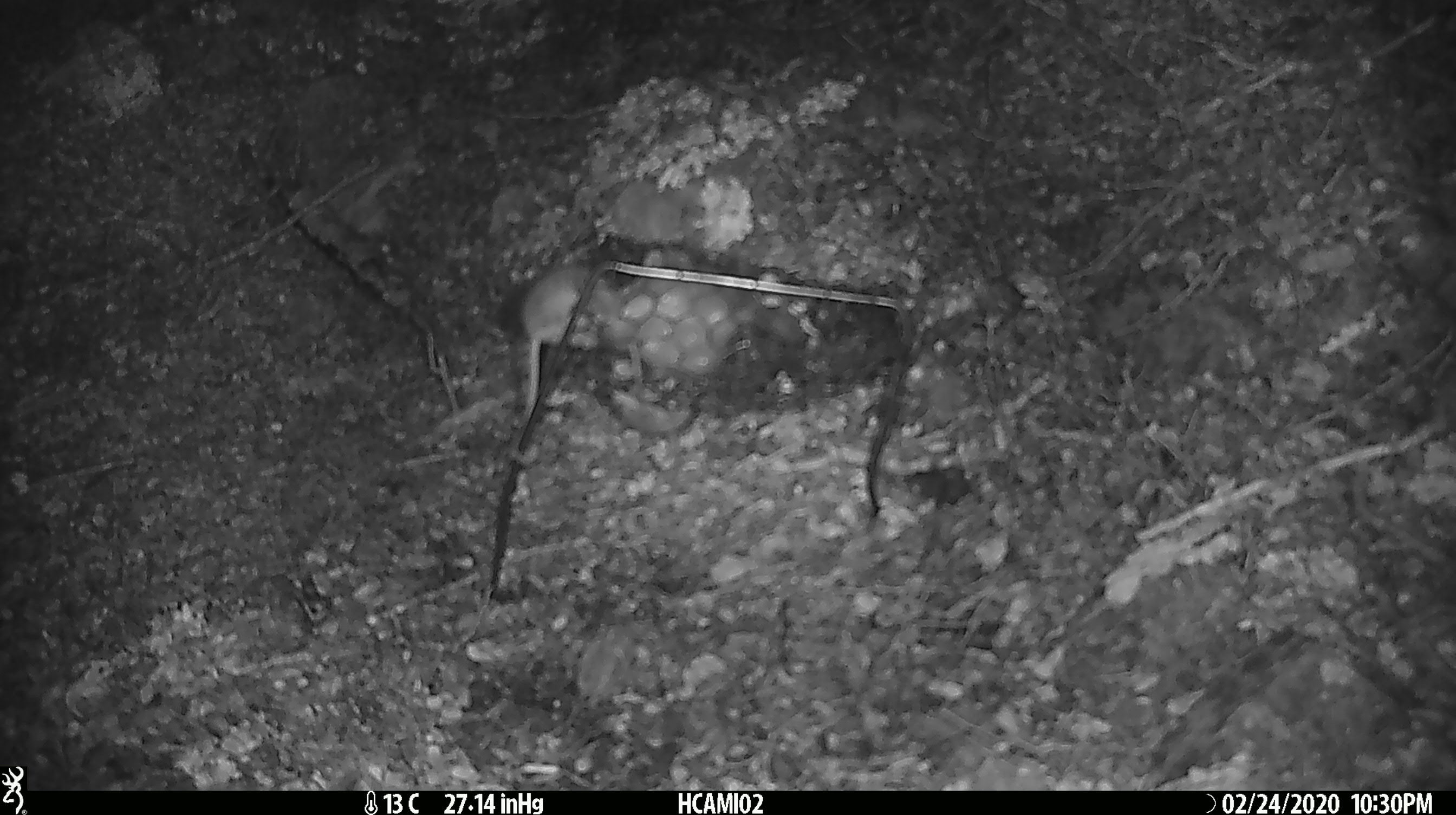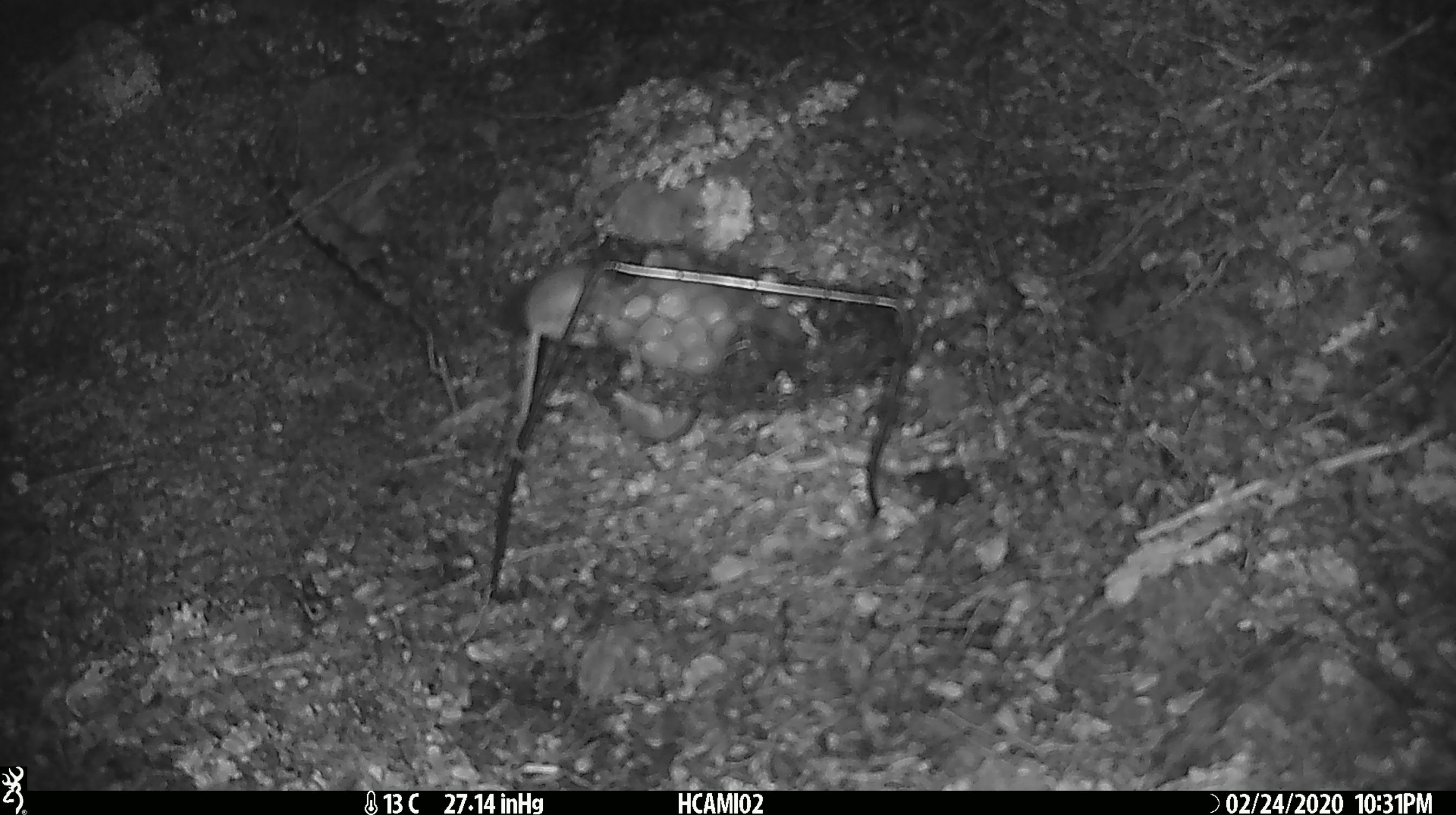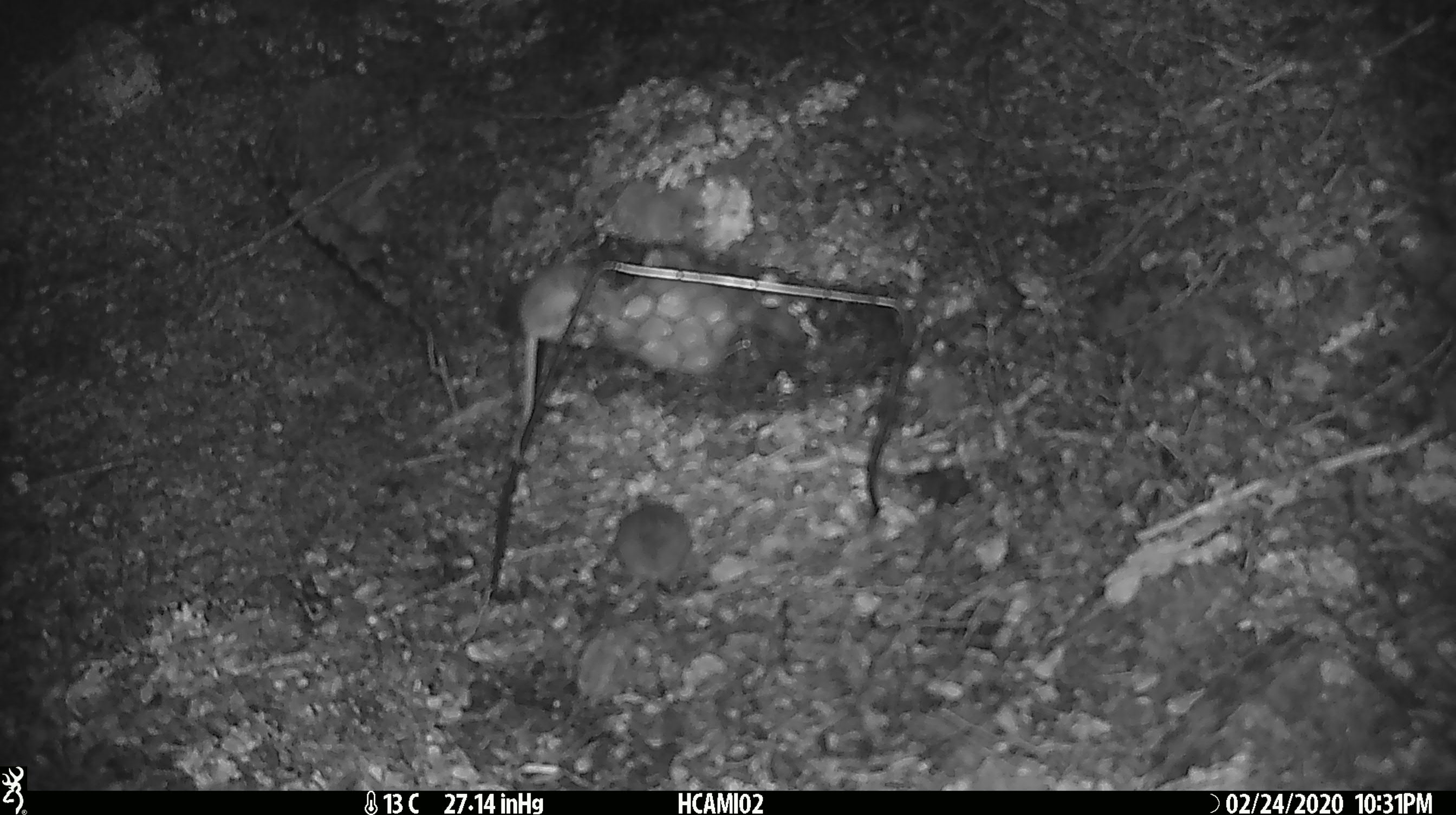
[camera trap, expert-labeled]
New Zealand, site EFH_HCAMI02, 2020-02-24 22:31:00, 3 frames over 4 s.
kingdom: Animalia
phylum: Chordata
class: Mammalia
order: Rodentia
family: Muridae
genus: Mus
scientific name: Mus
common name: mouse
Mouse (Mus).